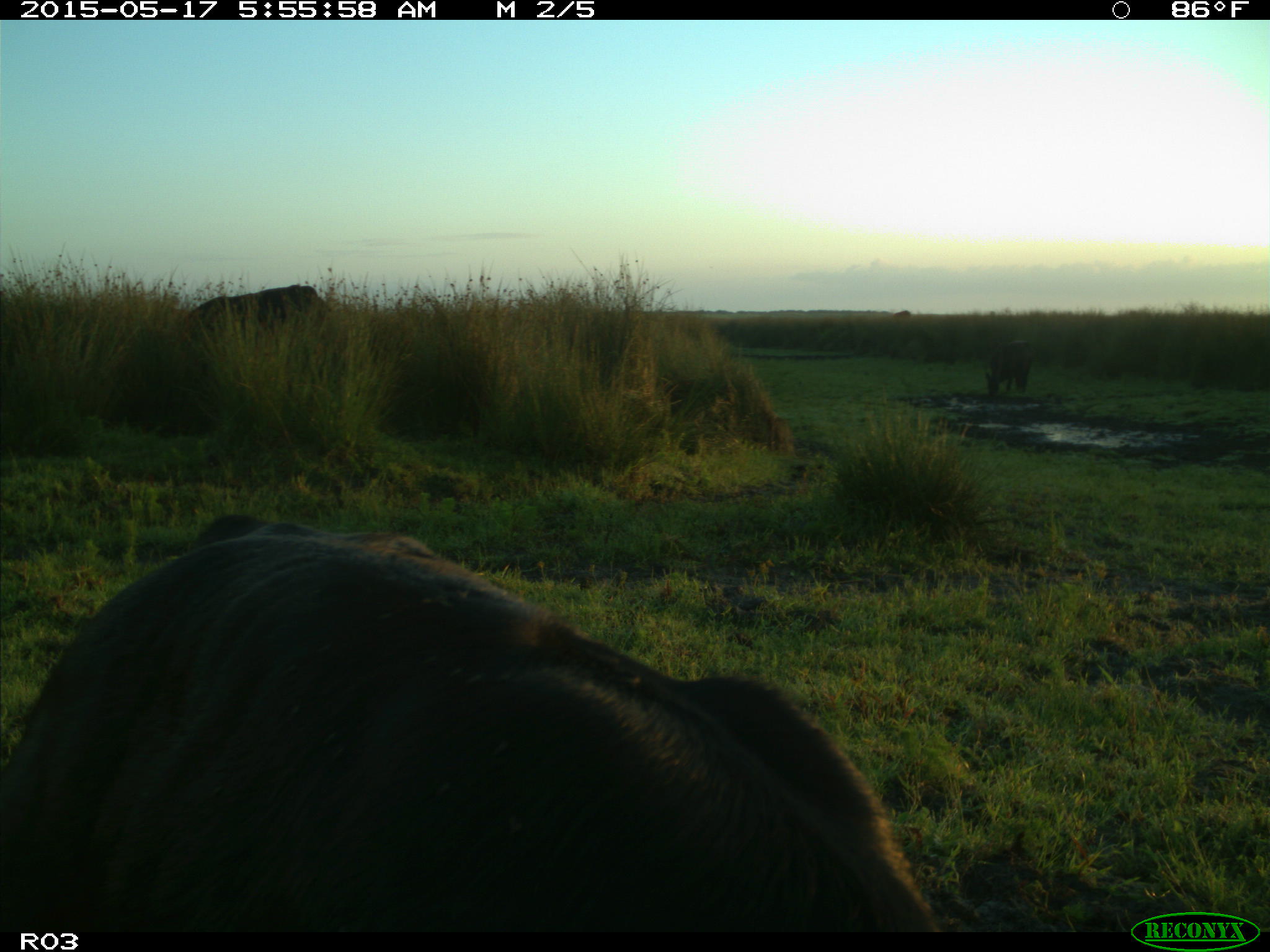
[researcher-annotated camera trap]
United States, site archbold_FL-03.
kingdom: Animalia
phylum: Chordata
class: Mammalia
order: Artiodactyla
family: Bovidae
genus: Bos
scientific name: Bos taurus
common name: domestic cow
Bos taurus (domestic cow).